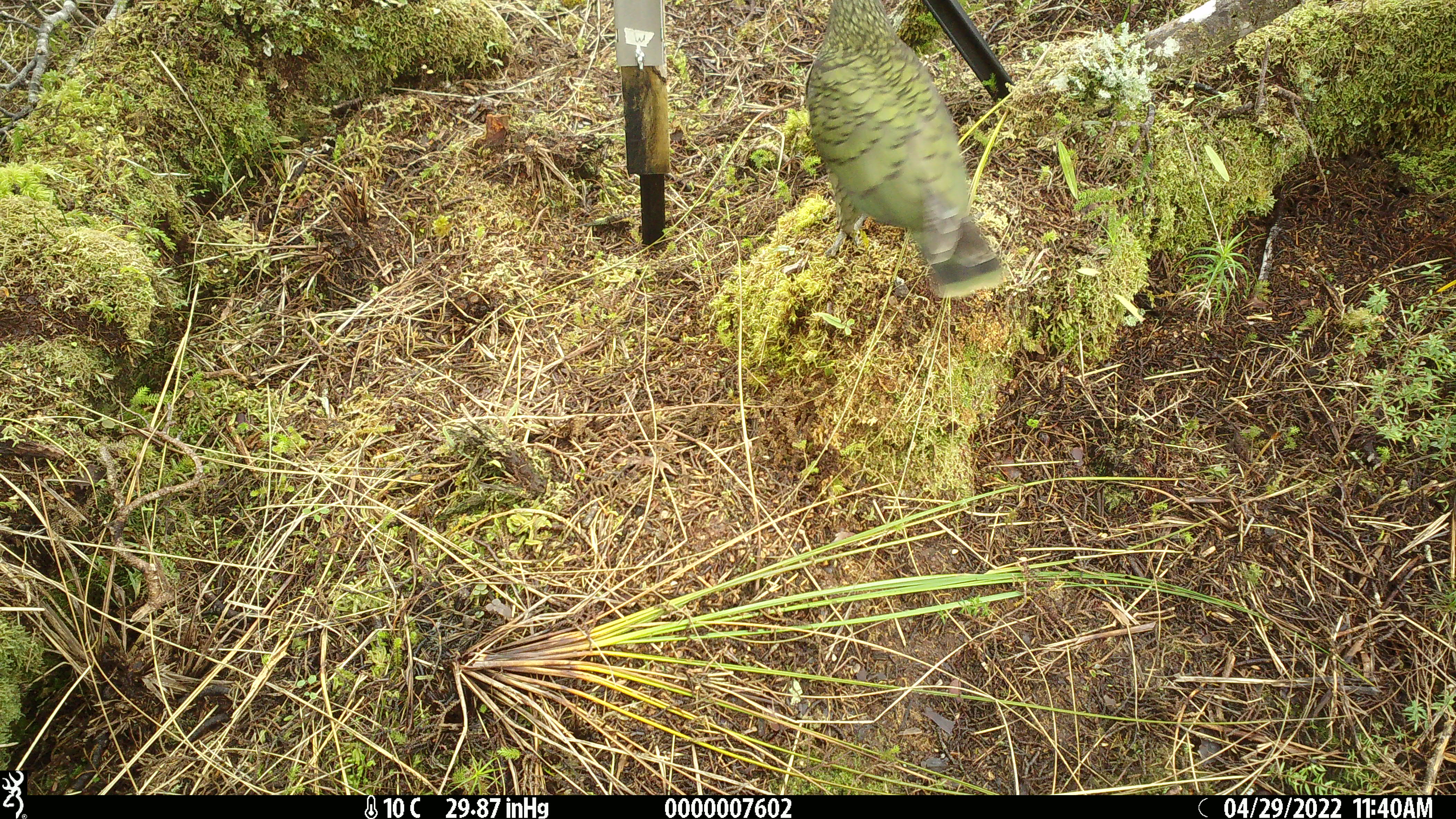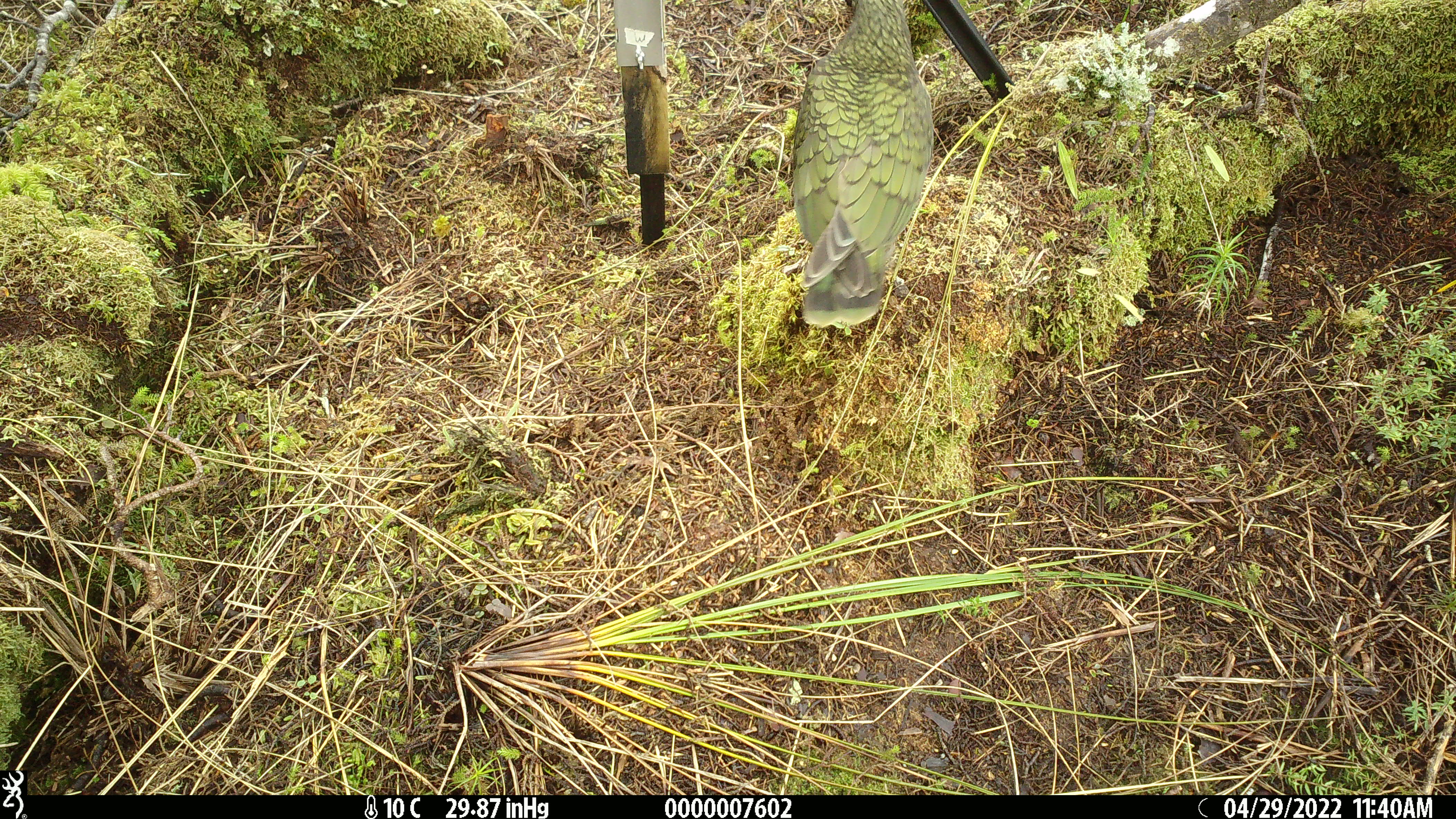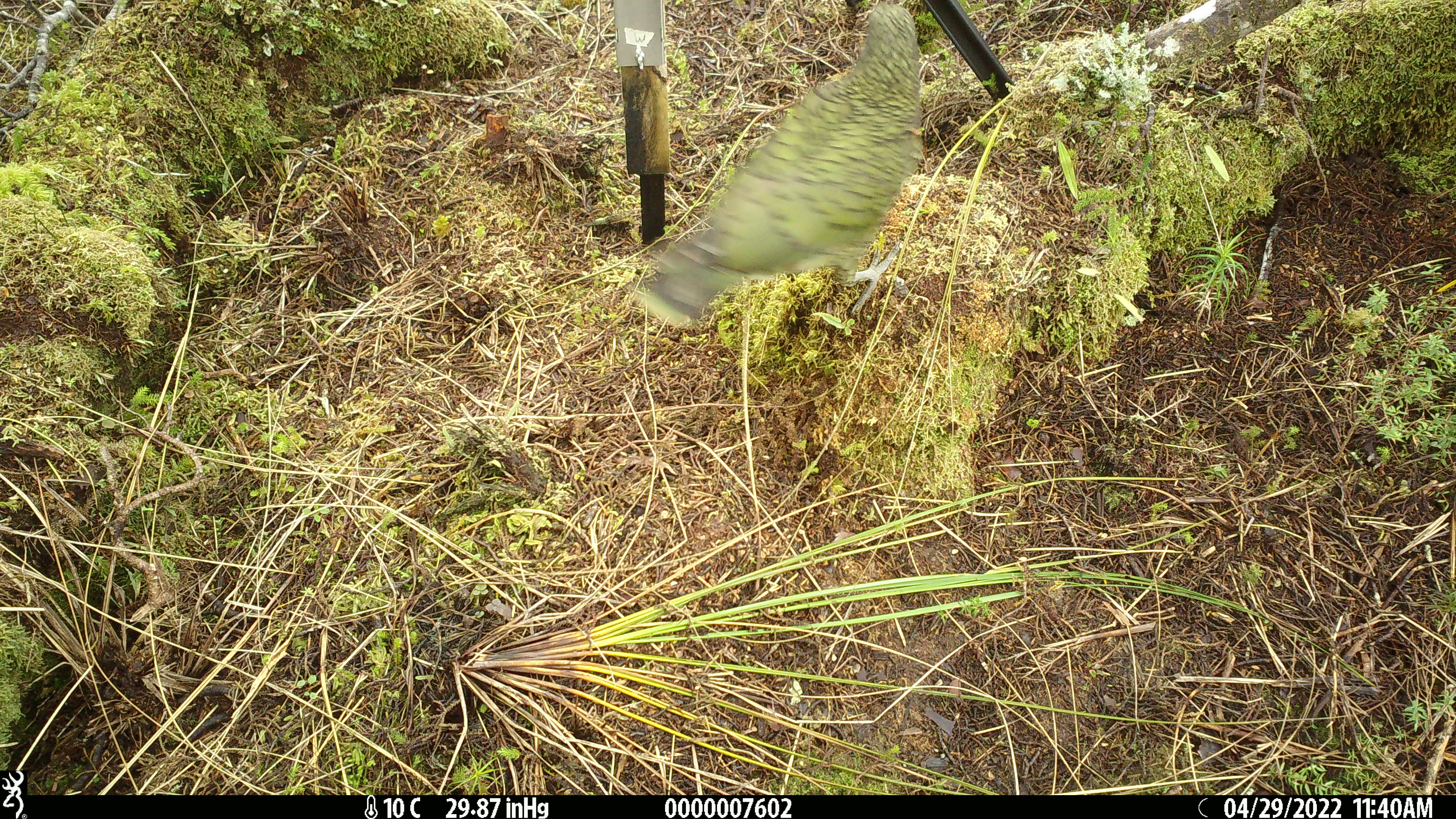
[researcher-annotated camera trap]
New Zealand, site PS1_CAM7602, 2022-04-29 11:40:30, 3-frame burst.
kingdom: Animalia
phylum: Chordata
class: Aves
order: Psittaciformes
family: Strigopidae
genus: Nestor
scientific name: Nestor notabilis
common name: kea